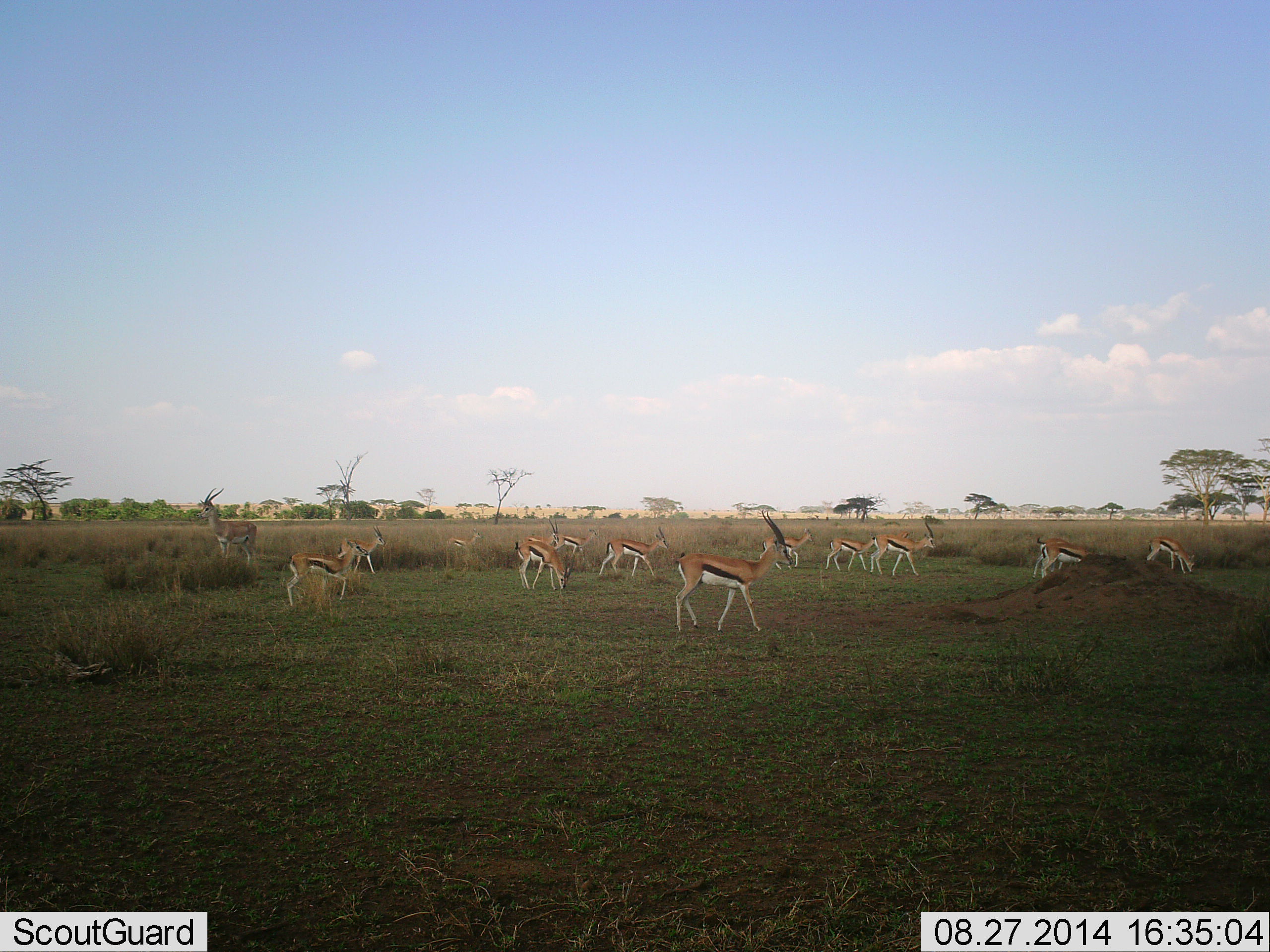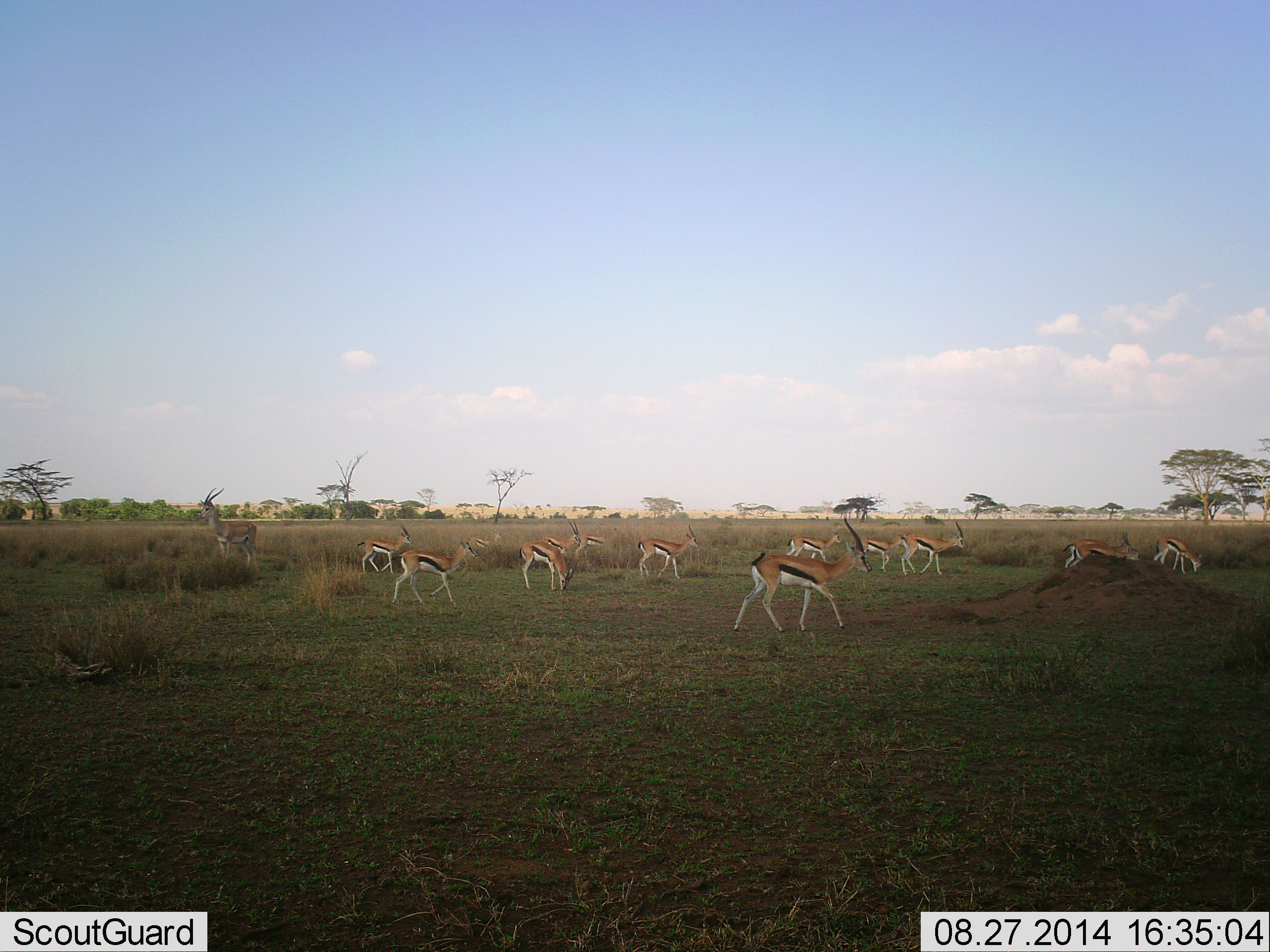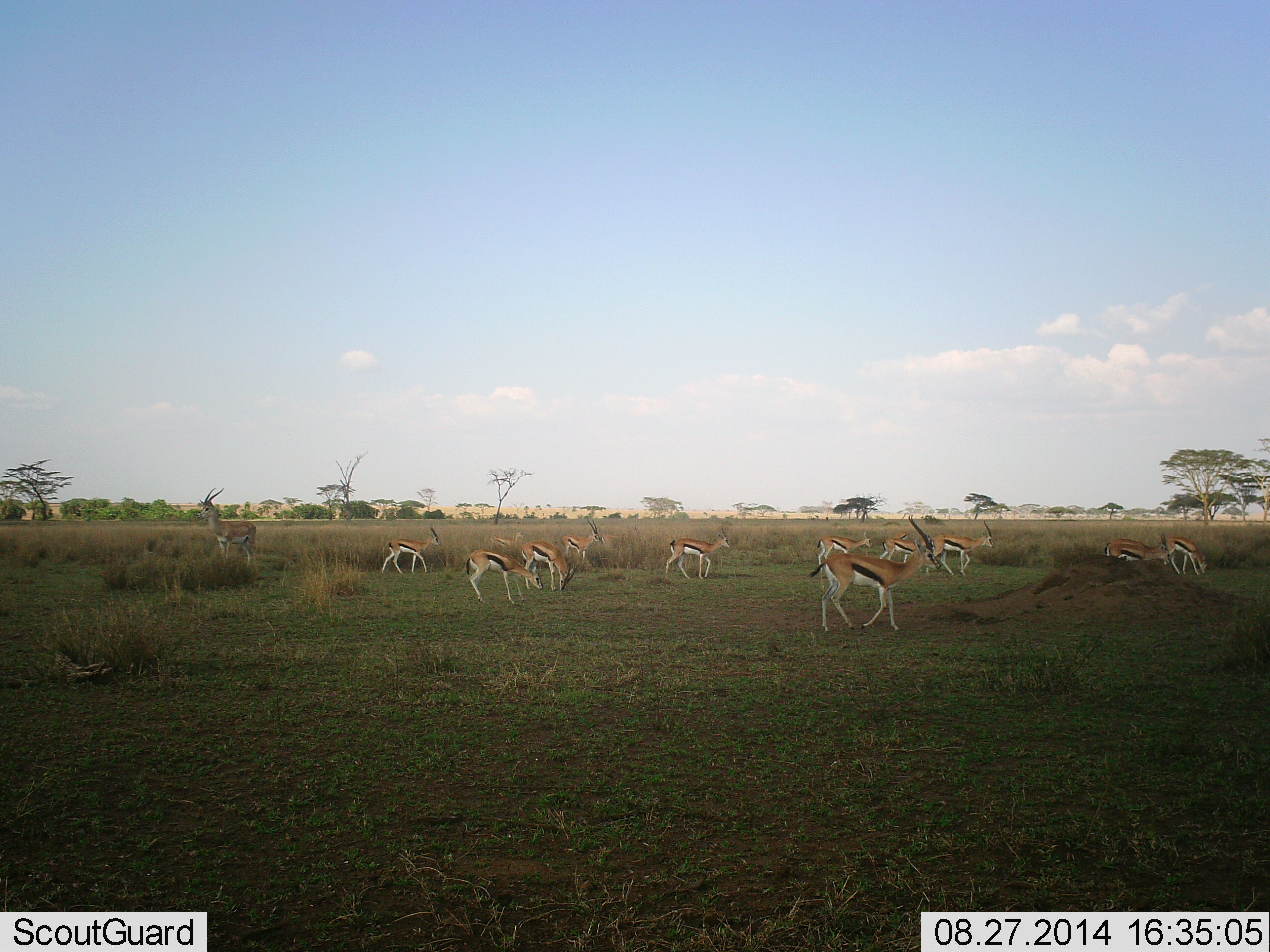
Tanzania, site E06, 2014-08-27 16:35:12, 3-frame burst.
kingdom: Animalia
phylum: Chordata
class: Mammalia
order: Artiodactyla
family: Bovidae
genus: Eudorcas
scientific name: Eudorcas thomsonii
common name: thomson's gazelle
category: gazellethomsons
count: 11-50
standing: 25%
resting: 0%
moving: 100%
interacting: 0%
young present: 0%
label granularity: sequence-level